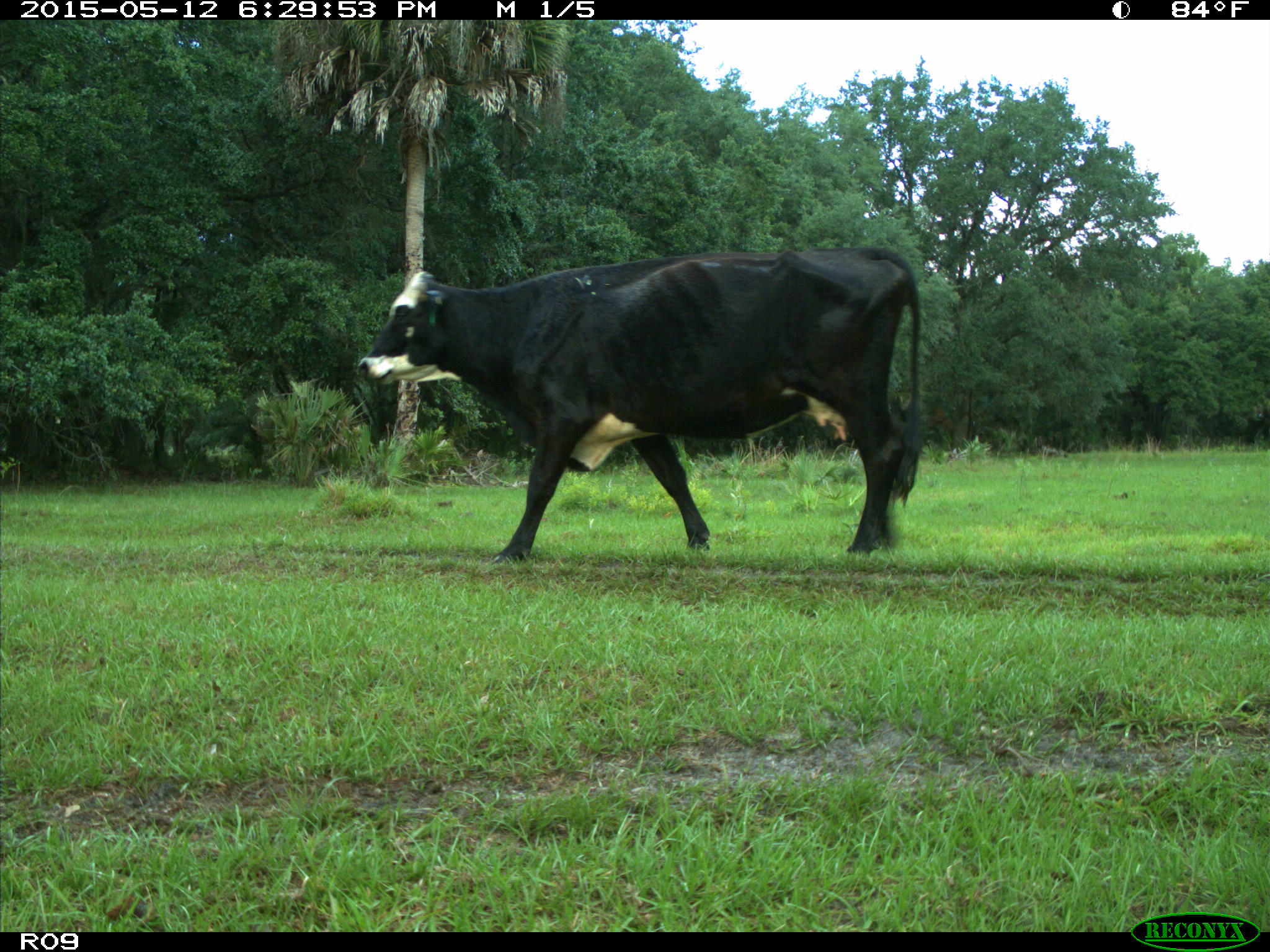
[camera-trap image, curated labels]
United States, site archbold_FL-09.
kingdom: Animalia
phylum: Chordata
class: Mammalia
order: Artiodactyla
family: Bovidae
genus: Bos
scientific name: Bos taurus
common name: domestic cow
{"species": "Bos taurus (domestic cow)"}